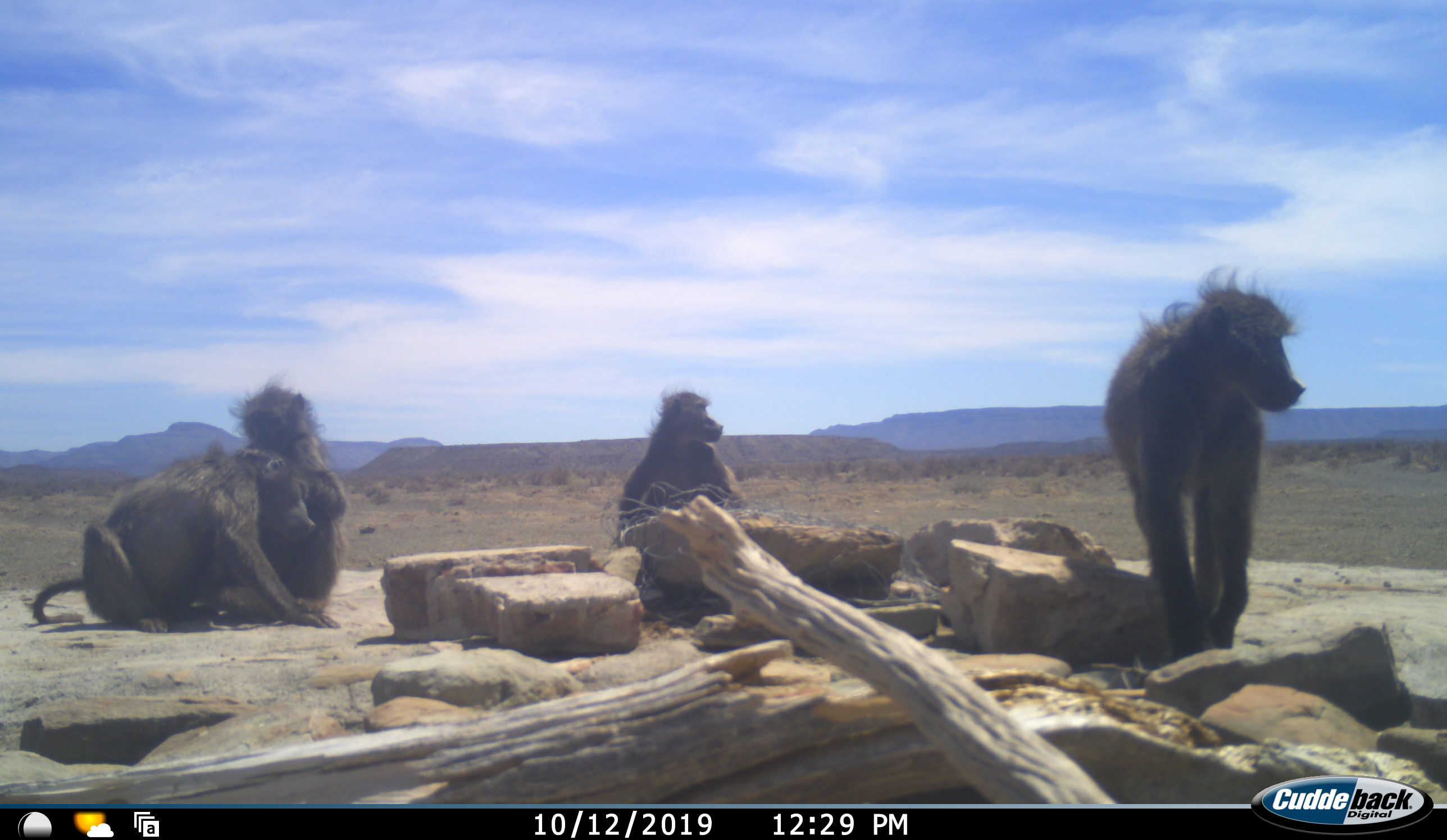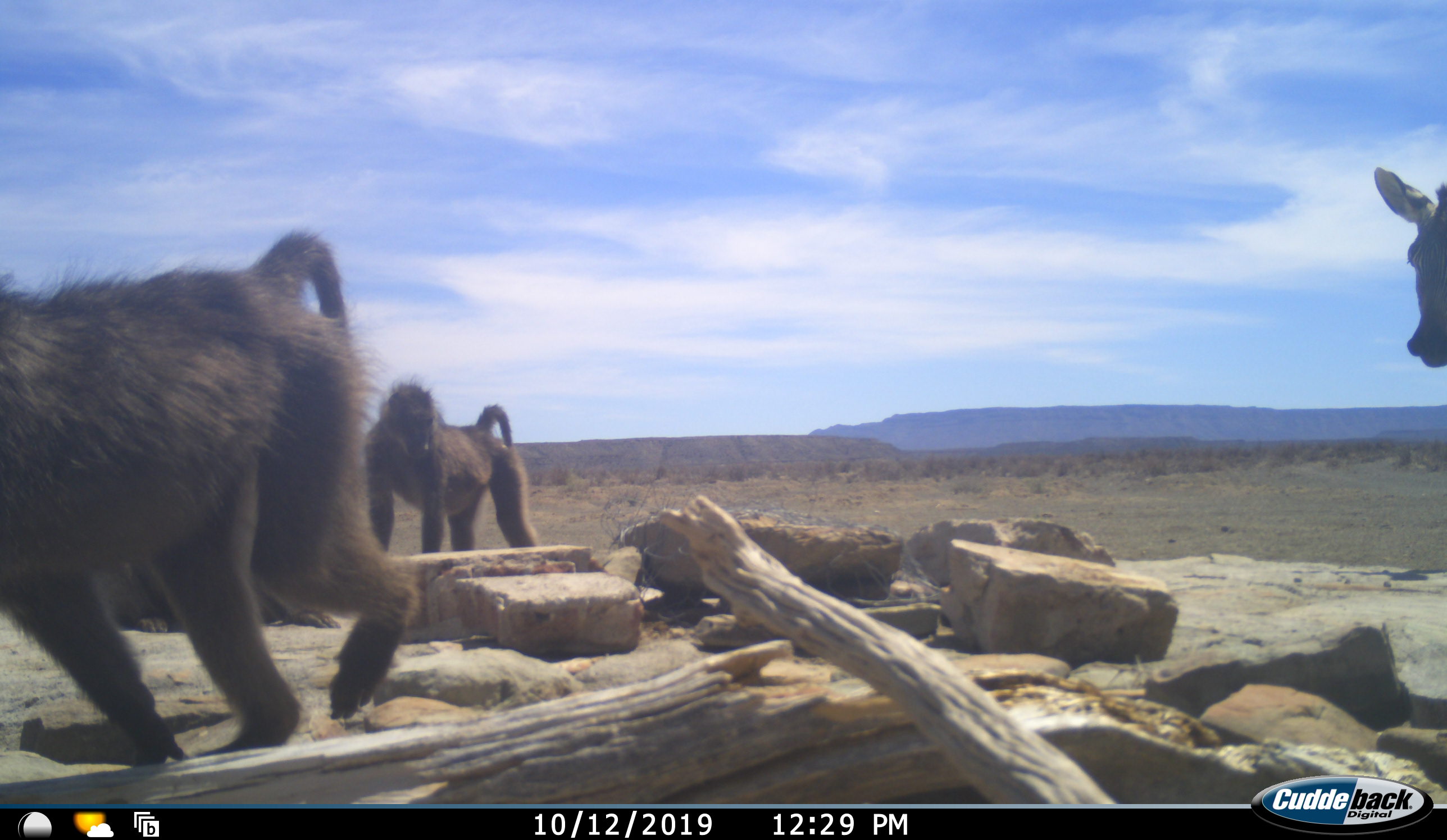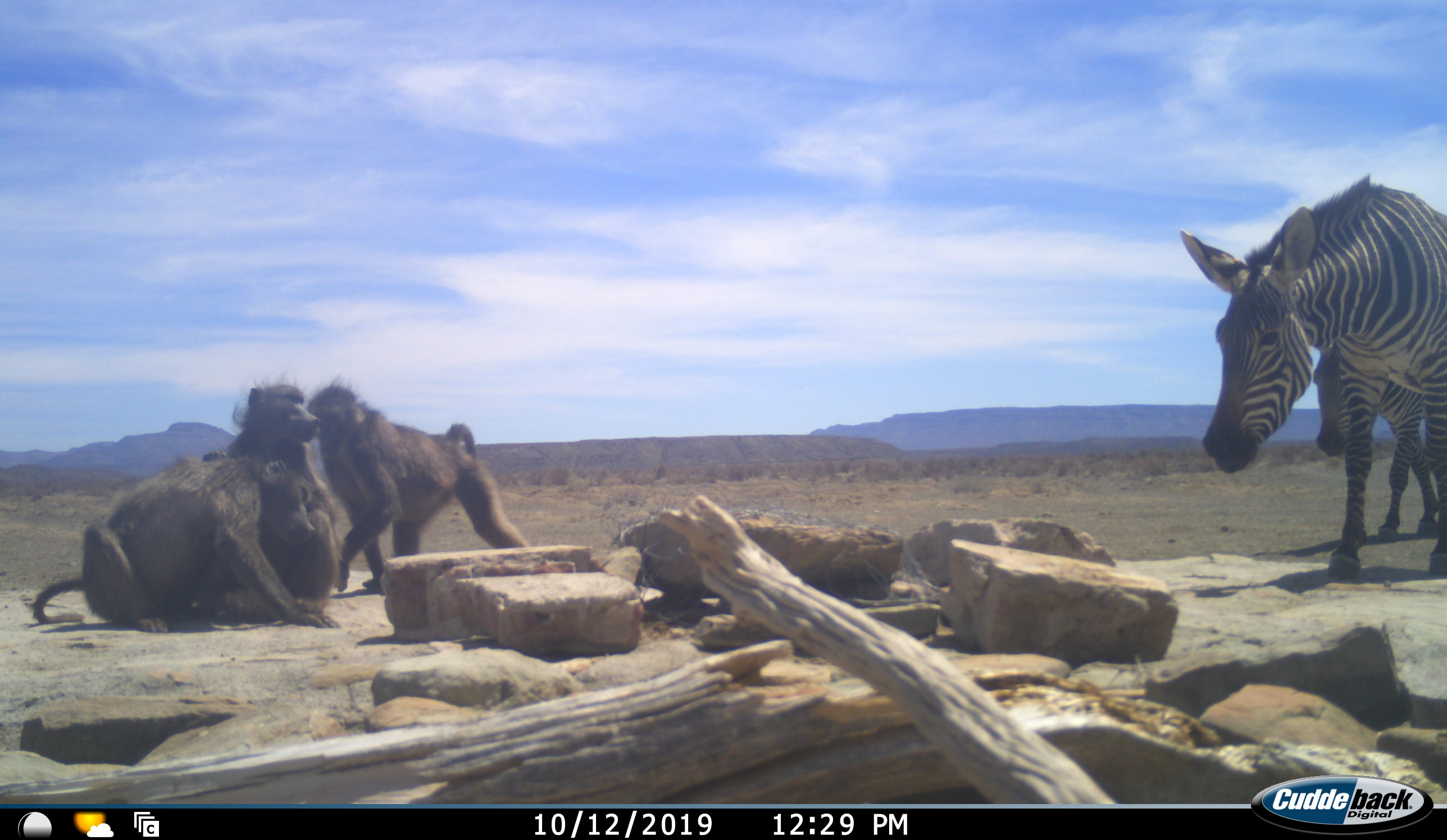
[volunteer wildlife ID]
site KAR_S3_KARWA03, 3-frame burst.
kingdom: Animalia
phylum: Chordata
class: Mammalia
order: Primates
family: Cercopithecidae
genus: Papio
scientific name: Papio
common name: baboon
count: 4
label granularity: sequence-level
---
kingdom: Animalia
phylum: Chordata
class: Mammalia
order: Perissodactyla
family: Equidae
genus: Equus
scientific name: Equus zebra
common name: mountain zebra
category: zebramountain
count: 2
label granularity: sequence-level